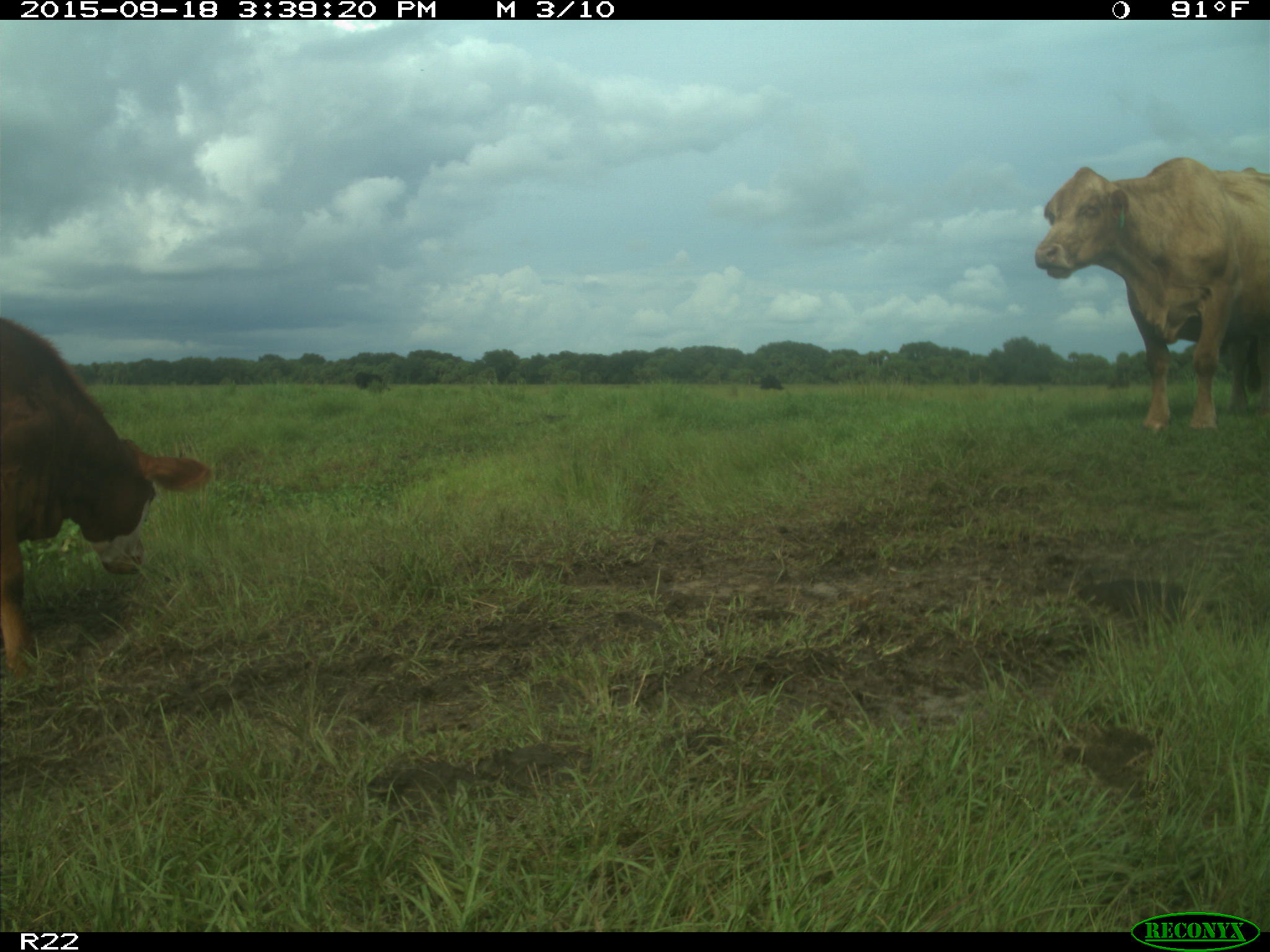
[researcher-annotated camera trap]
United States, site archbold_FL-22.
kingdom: Animalia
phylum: Chordata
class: Mammalia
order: Artiodactyla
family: Bovidae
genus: Bos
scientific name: Bos taurus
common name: domestic cow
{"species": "Bos taurus (domestic cow)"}